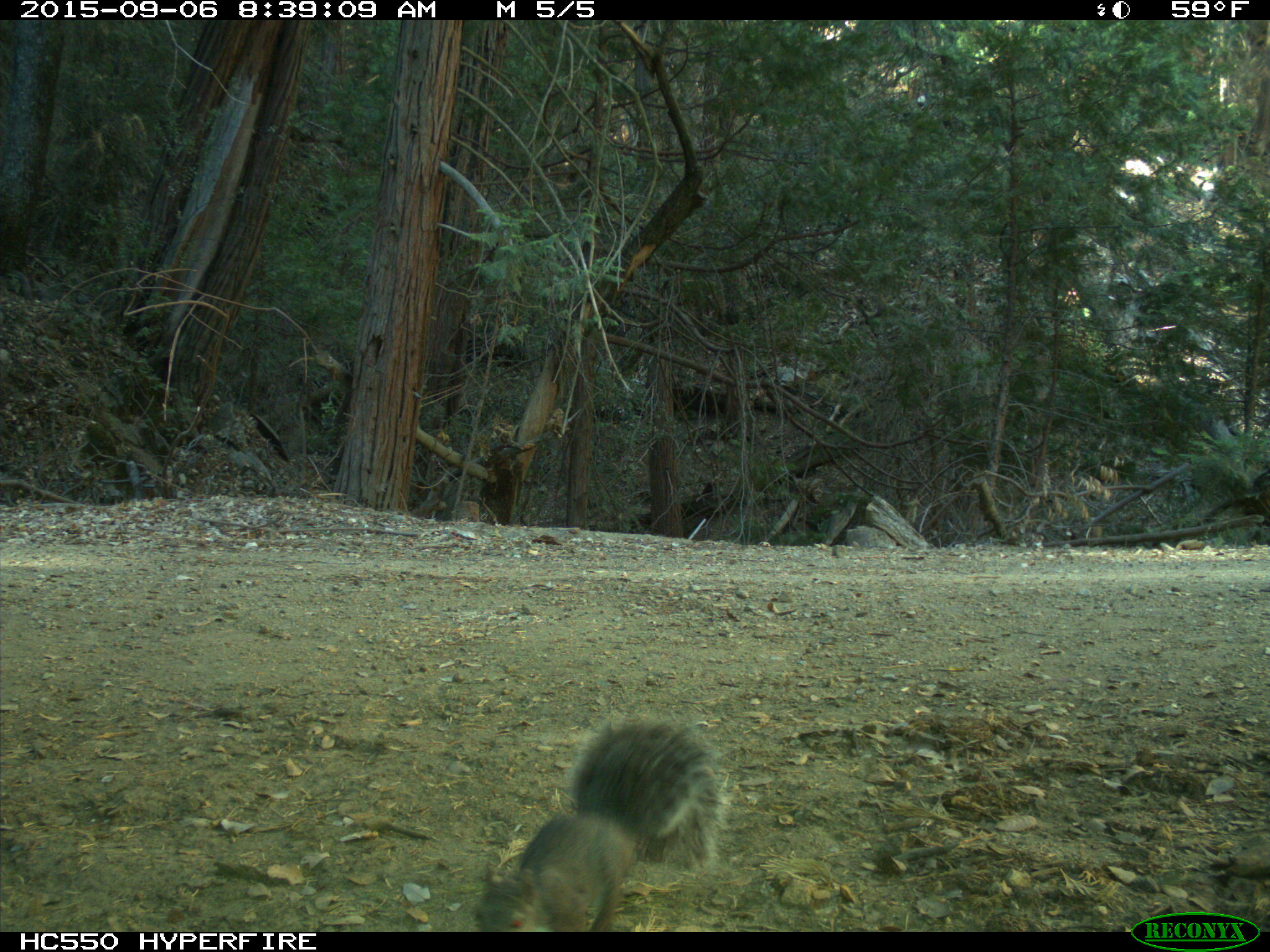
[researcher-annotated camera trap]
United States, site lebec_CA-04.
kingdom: Animalia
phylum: Chordata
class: Mammalia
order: Rodentia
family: Sciuridae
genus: Sciurus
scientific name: Sciurus carolinensis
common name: eastern gray squirrel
Sciurus carolinensis (eastern gray squirrel).